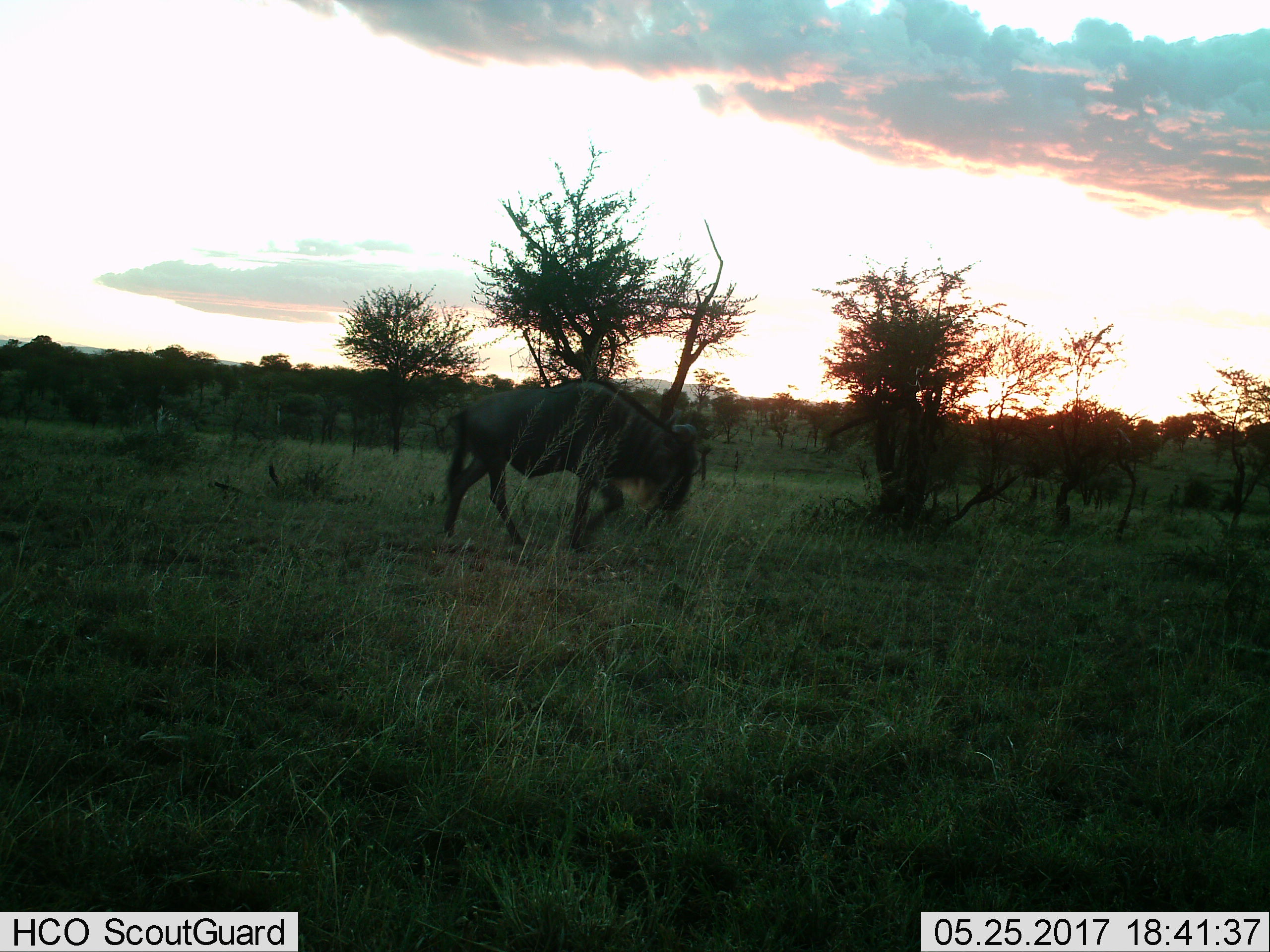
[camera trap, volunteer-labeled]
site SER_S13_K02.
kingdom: Animalia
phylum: Chordata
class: Mammalia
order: Artiodactyla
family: Bovidae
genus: Connochaetes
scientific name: Connochaetes taurinus taurinus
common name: blue wildebeest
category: wildebeestblue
Wildebeestblue (blue wildebeest) (Connochaetes taurinus taurinus), count 1. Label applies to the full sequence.